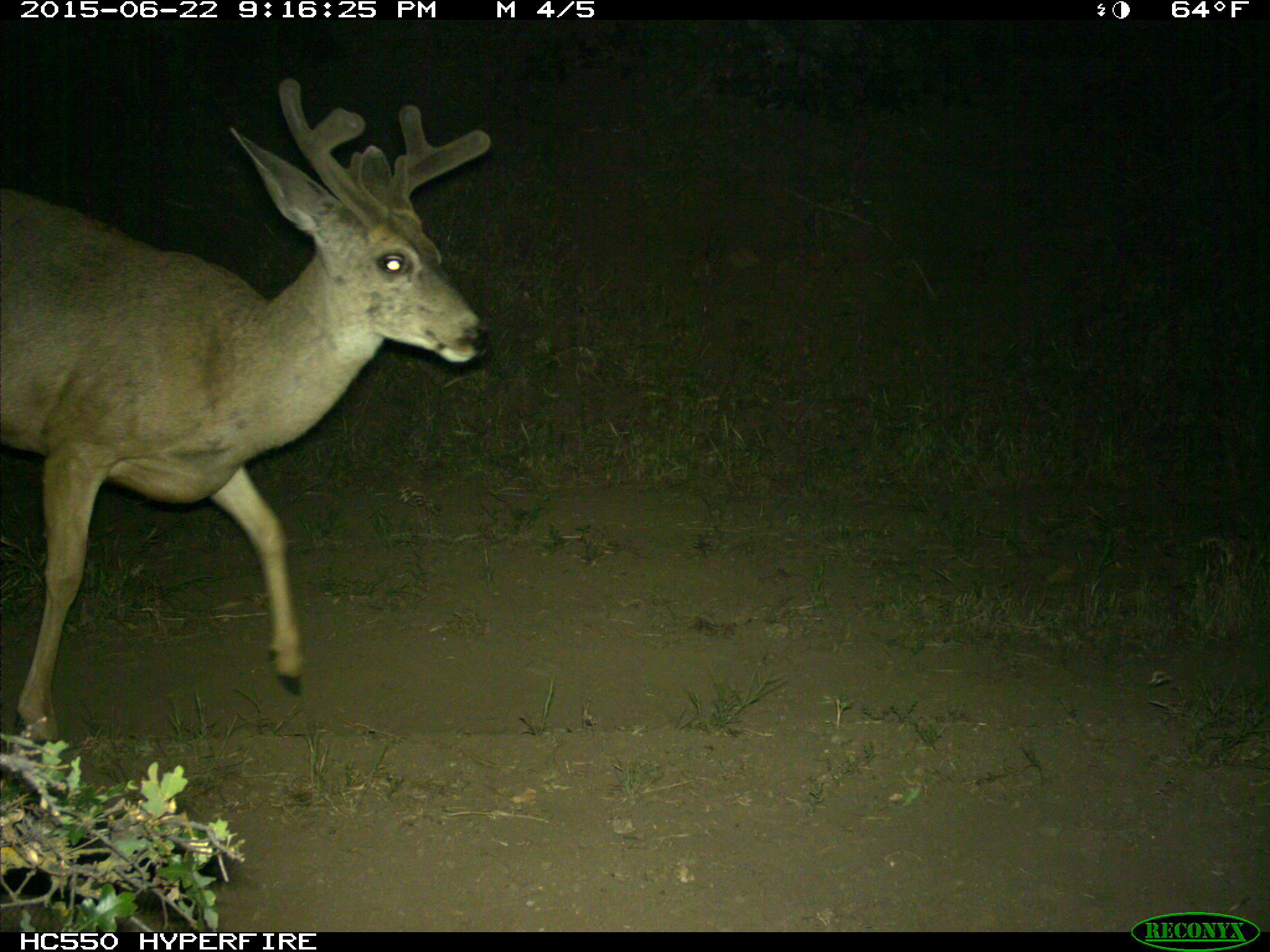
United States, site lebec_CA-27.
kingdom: Animalia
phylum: Chordata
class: Mammalia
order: Artiodactyla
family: Cervidae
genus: Odocoileus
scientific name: Odocoileus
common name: deer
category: unidentified deer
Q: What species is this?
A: Unidentified deer (deer) (Odocoileus).